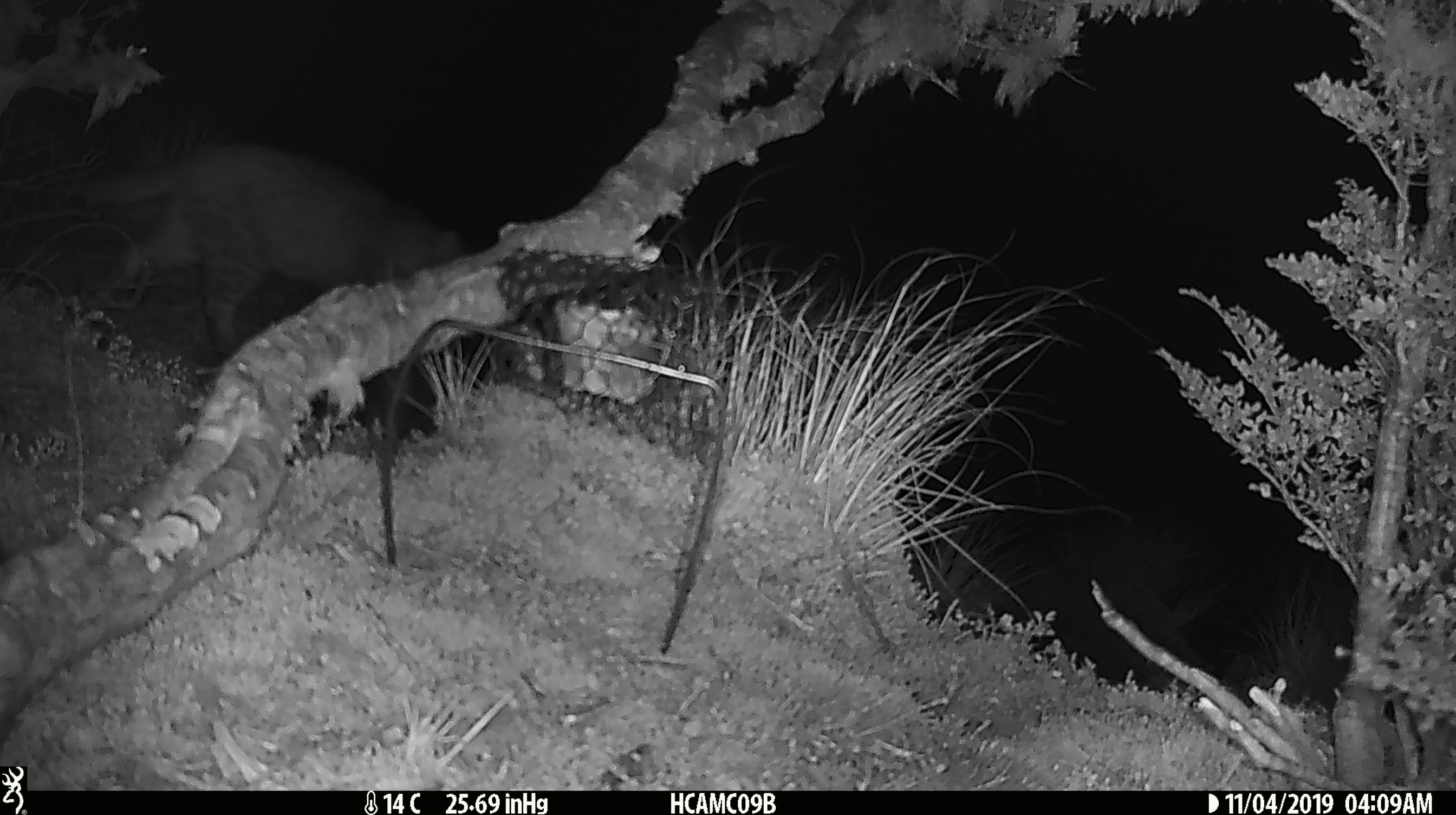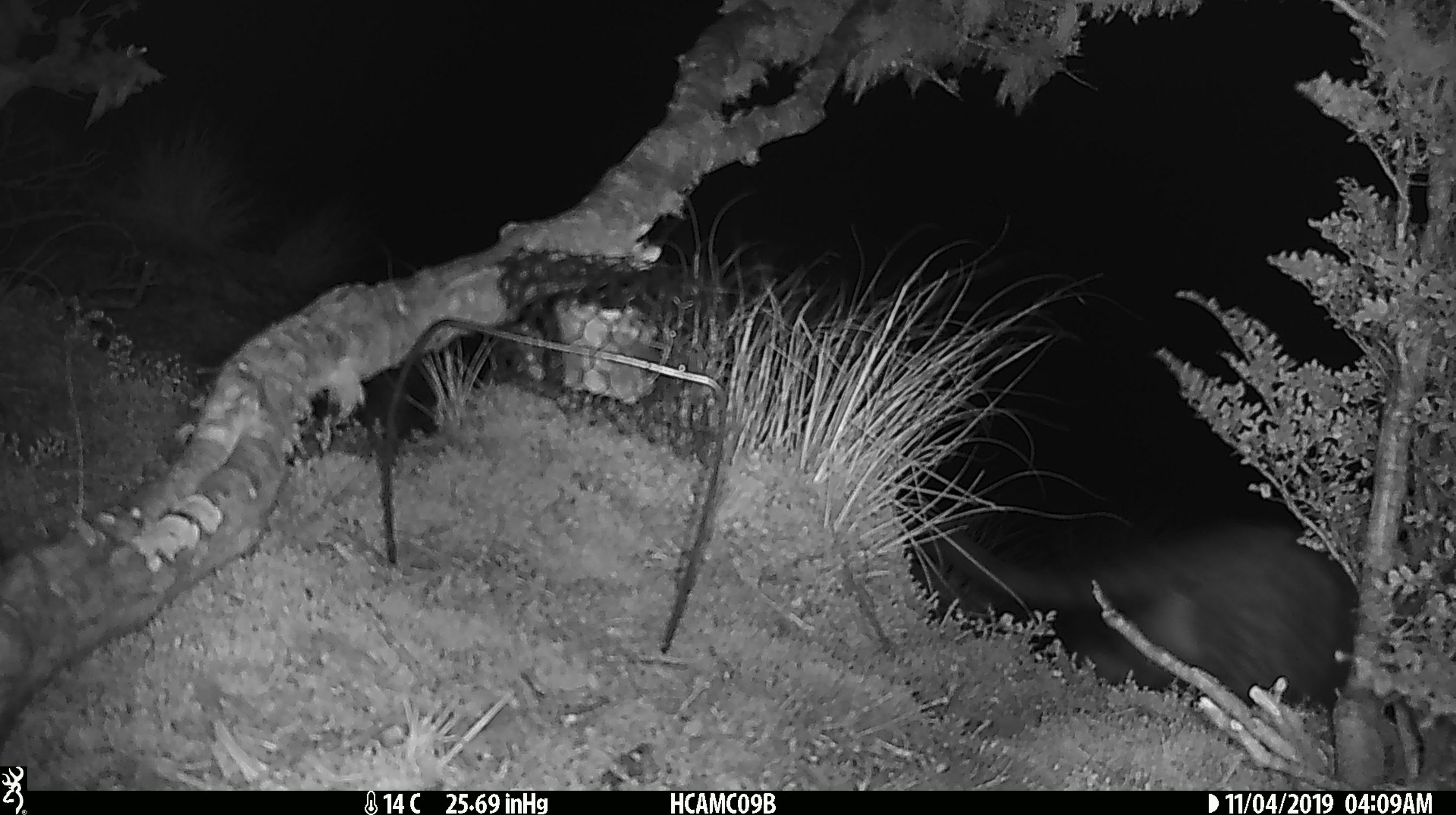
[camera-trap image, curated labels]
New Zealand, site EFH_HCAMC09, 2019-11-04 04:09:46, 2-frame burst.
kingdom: Animalia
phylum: Chordata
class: Mammalia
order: Carnivora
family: Felidae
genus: Felis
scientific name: Felis catus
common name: domestic cat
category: cat